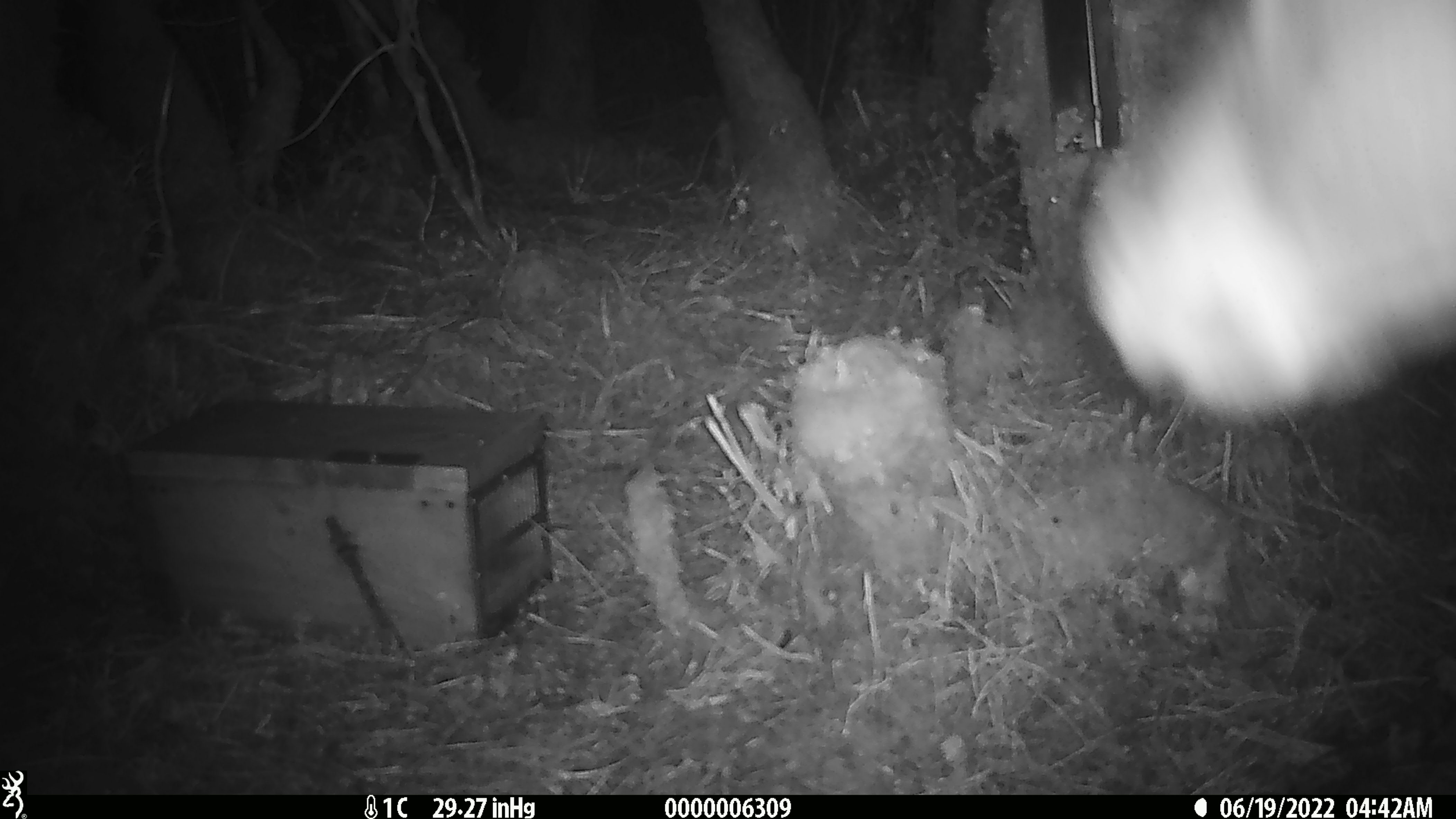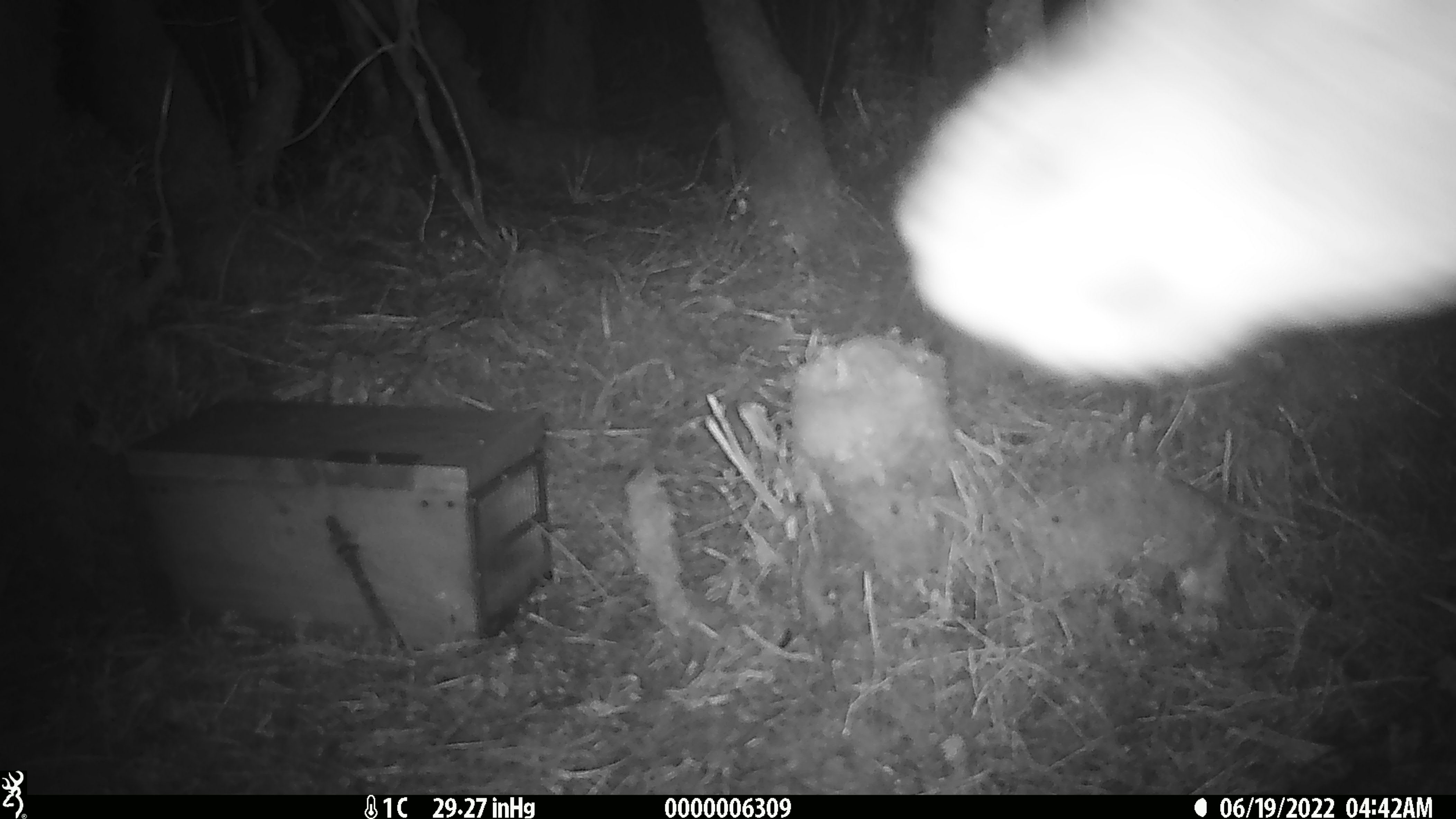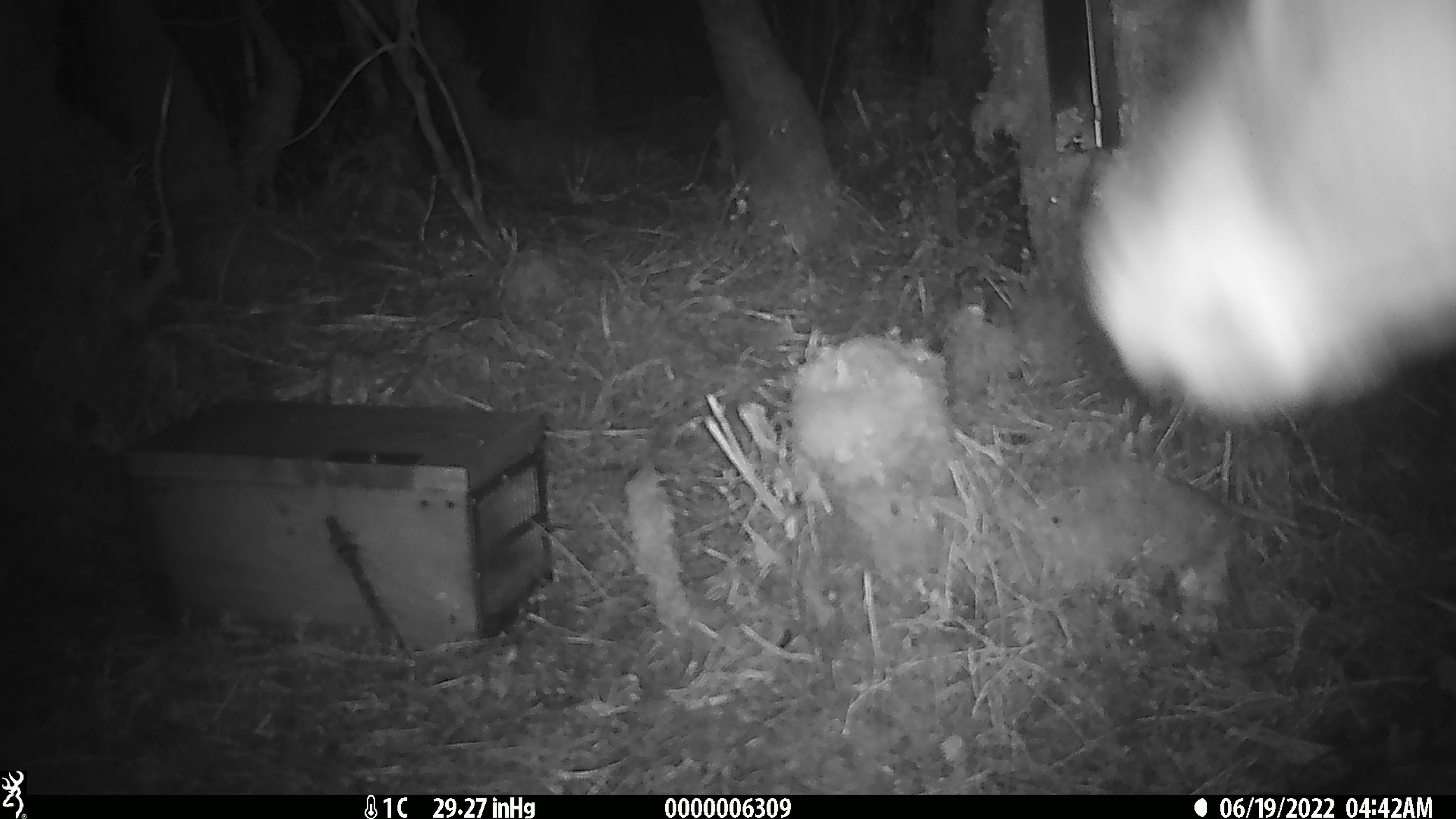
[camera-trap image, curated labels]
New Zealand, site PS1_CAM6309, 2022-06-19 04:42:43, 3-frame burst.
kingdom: Animalia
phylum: Chordata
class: Mammalia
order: Artiodactyla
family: Cervidae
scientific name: Cervidae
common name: deer